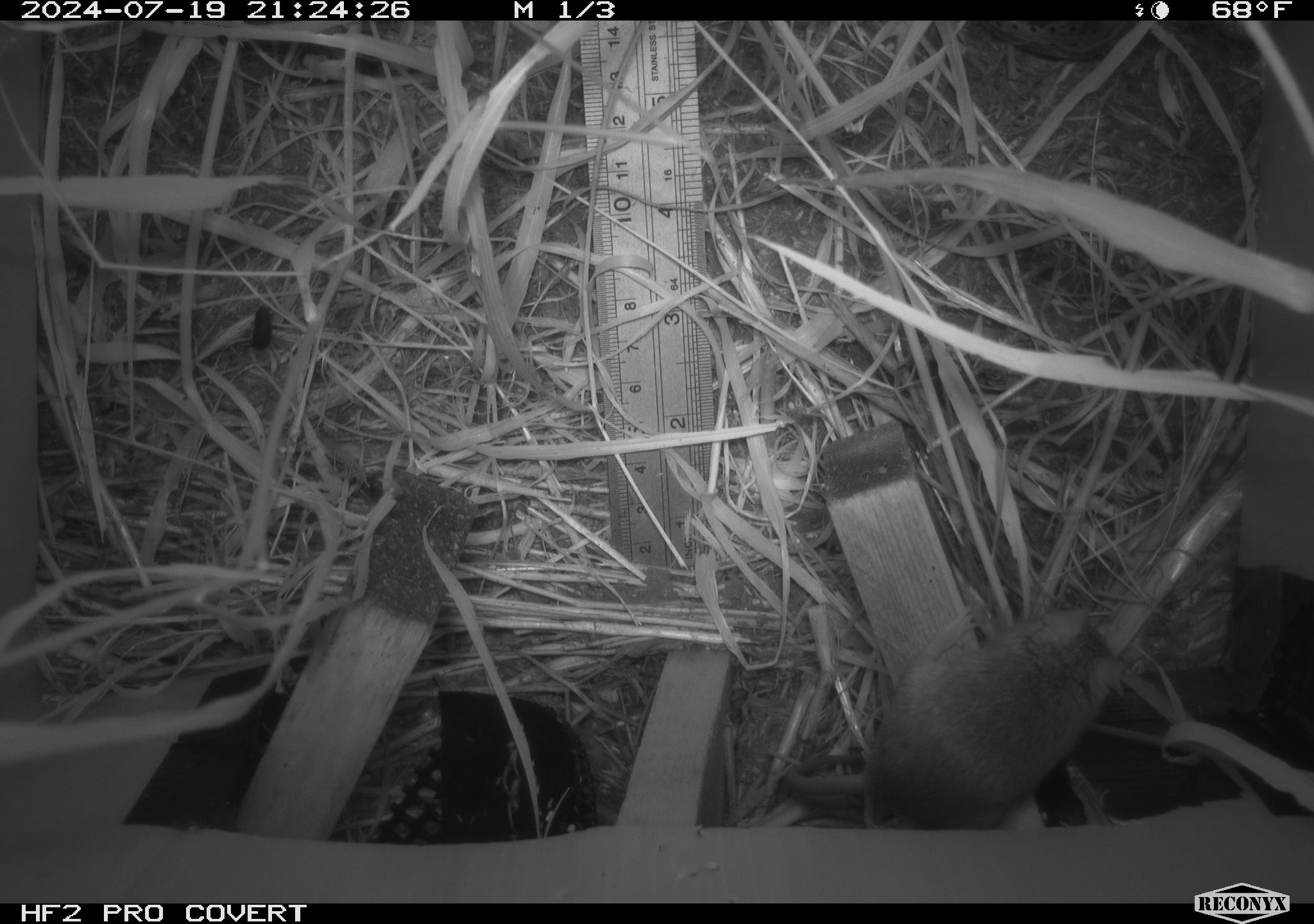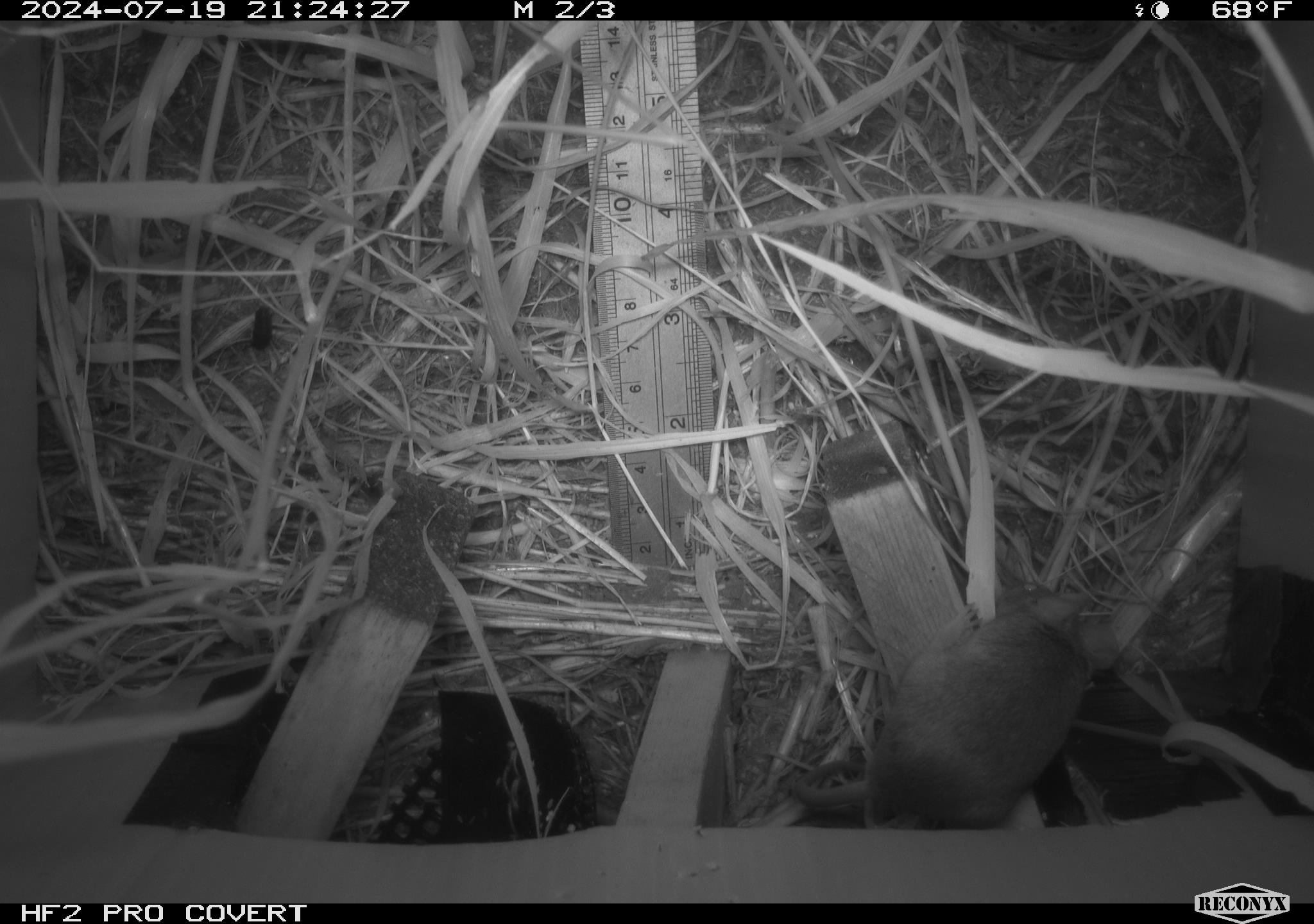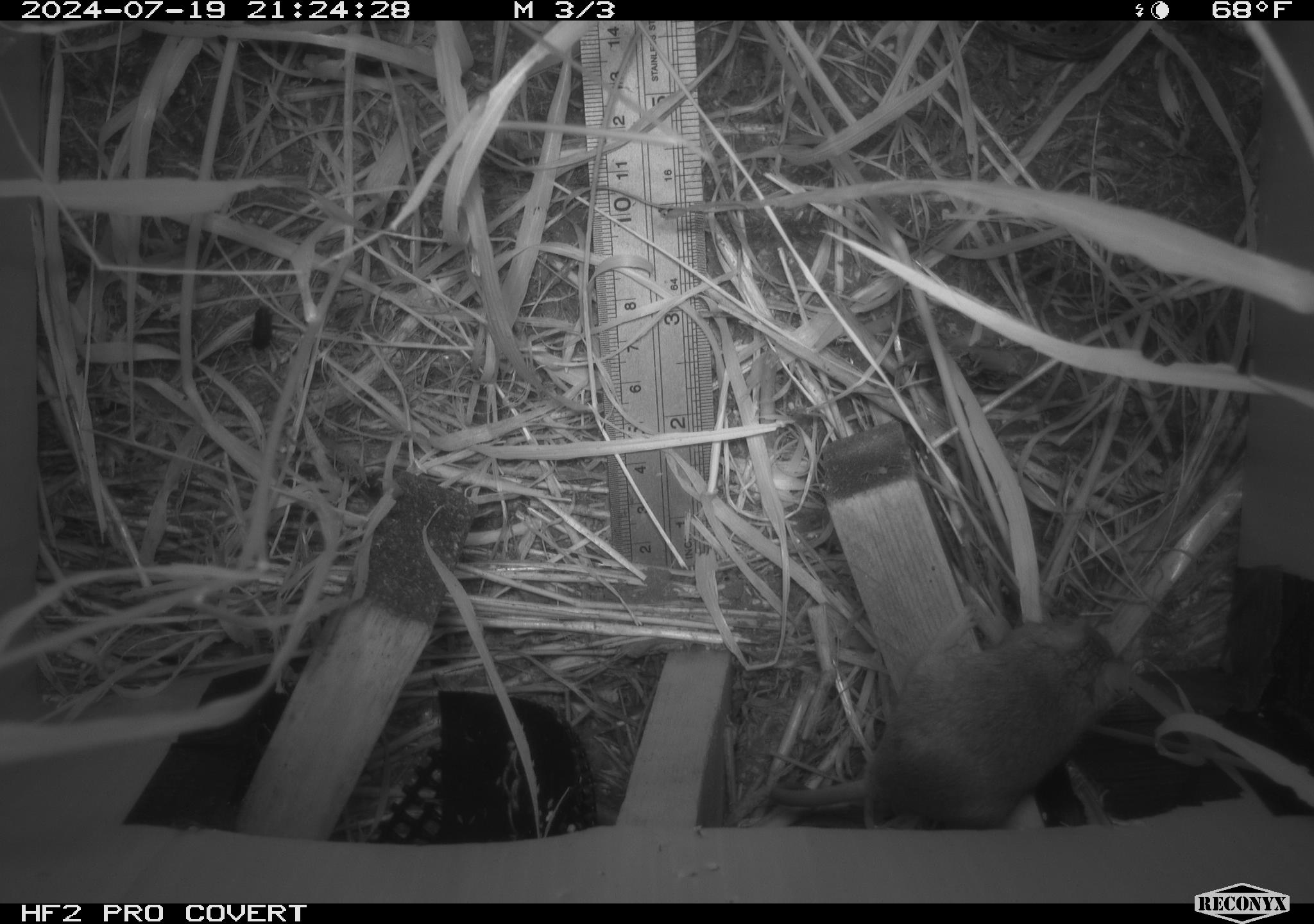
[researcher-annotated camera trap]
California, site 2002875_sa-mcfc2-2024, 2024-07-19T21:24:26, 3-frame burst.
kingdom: Animalia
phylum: Chordata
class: Mammalia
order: Rodentia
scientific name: Rodentia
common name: rodent